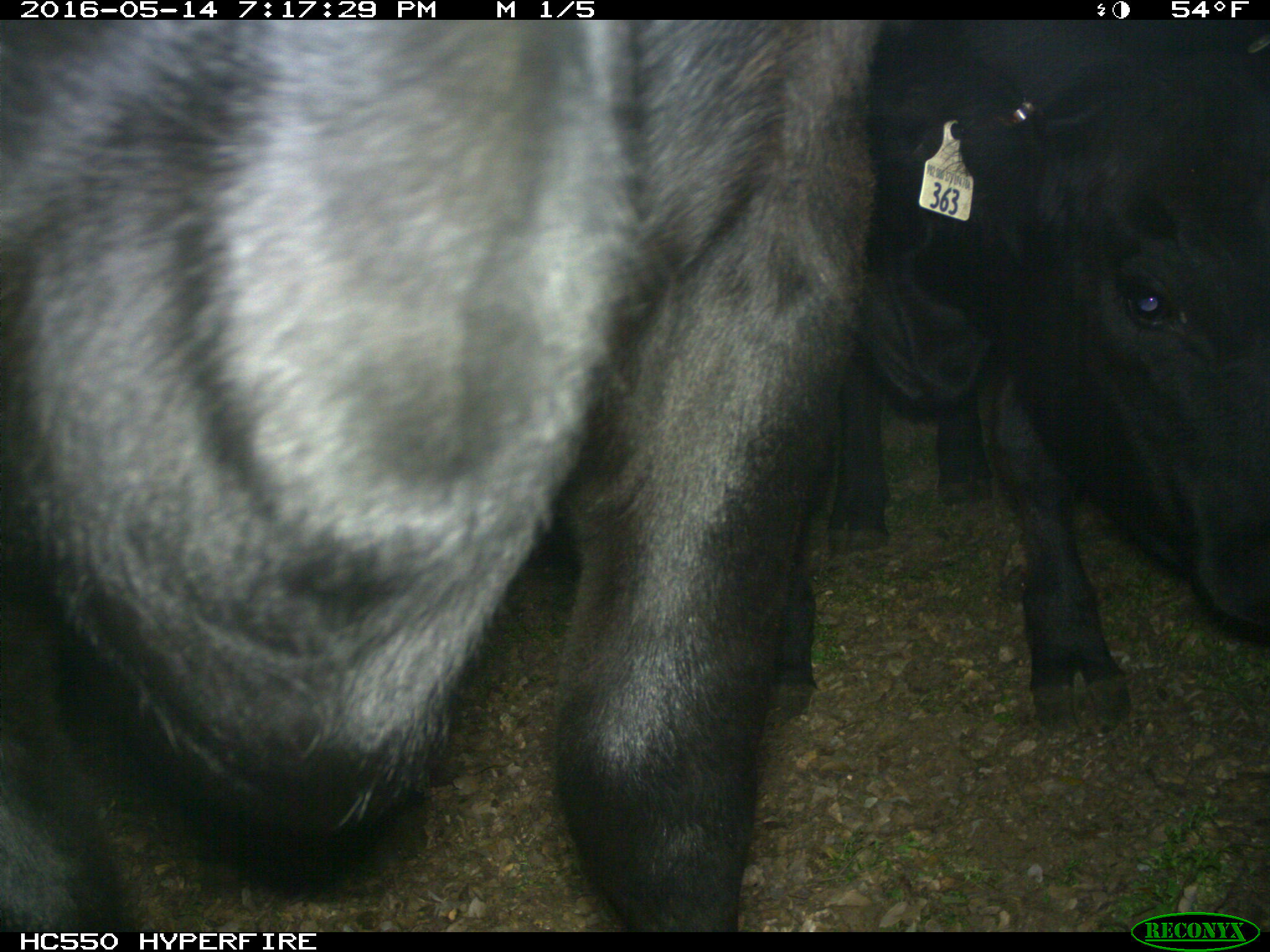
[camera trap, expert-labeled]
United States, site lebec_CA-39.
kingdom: Animalia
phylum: Chordata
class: Mammalia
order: Artiodactyla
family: Bovidae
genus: Bos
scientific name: Bos taurus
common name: domestic cow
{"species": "Bos taurus (domestic cow)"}